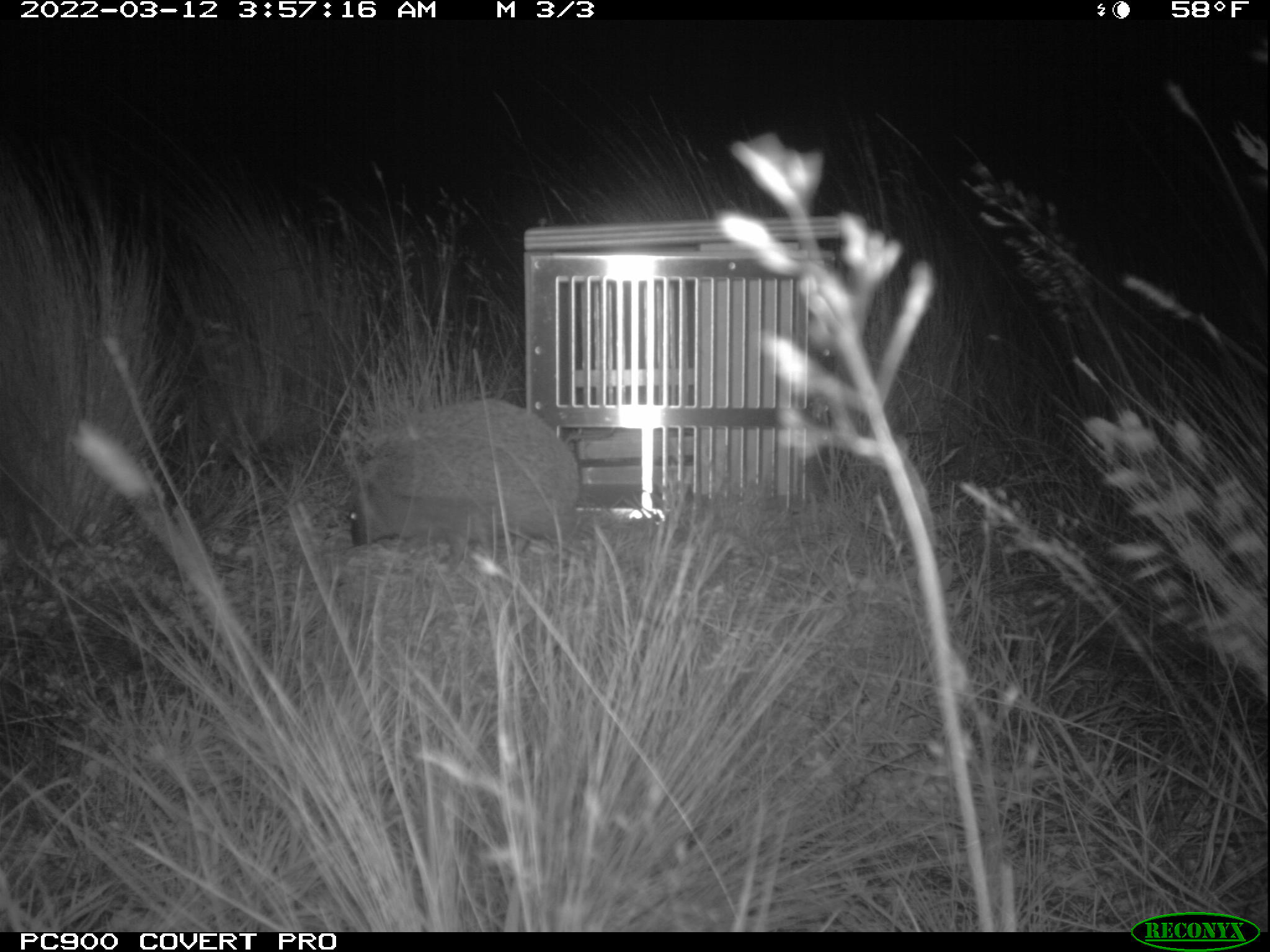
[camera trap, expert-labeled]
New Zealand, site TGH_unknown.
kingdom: Animalia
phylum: Chordata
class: Mammalia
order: Eulipotyphla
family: Erinaceidae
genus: Erinaceus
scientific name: Erinaceus europaeus europaeus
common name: european hedgehog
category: hedgehog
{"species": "hedgehog (european hedgehog) (Erinaceus europaeus europaeus)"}